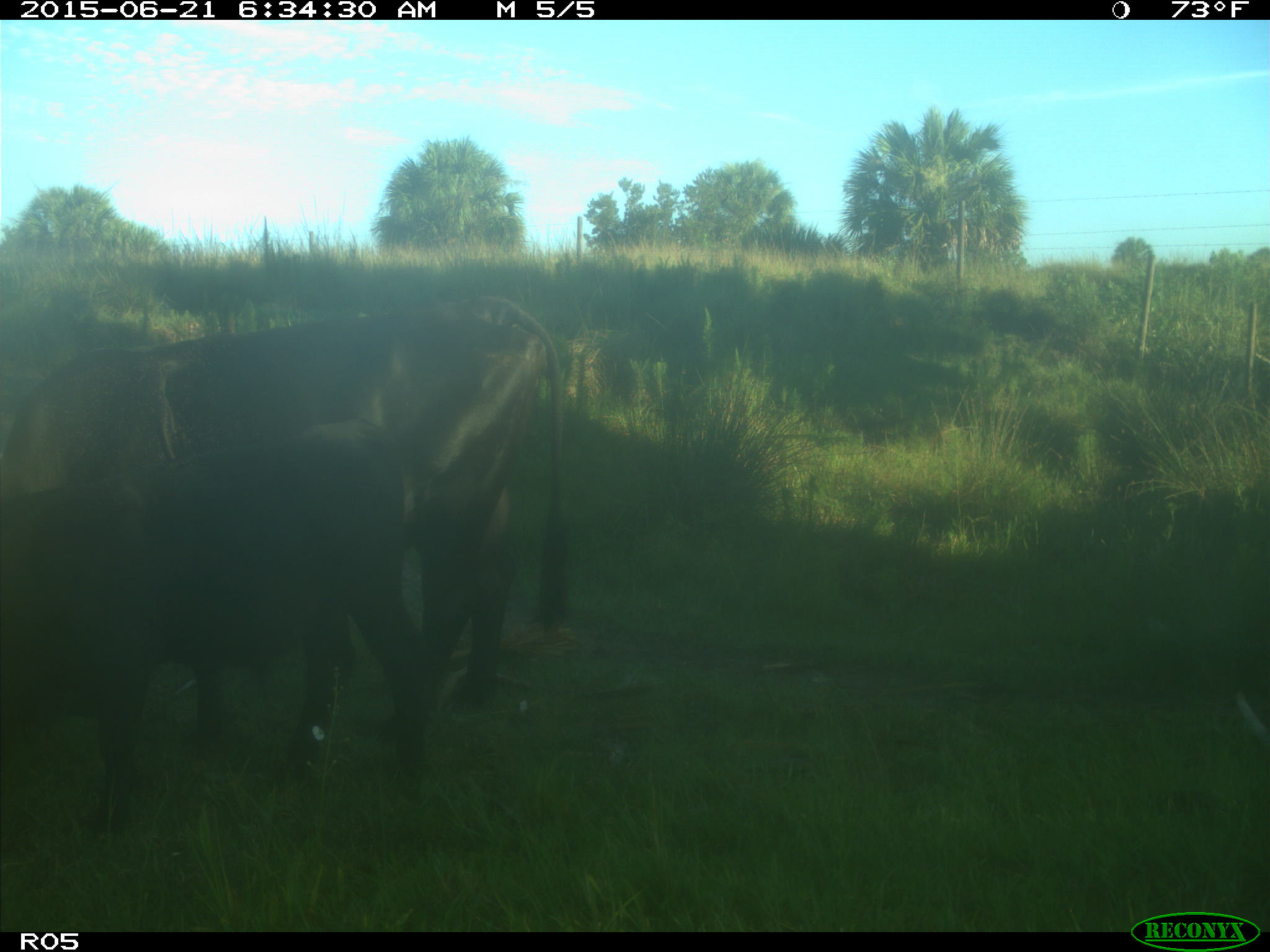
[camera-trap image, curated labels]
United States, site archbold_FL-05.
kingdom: Animalia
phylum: Chordata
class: Mammalia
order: Artiodactyla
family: Bovidae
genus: Bos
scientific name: Bos taurus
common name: domestic cow